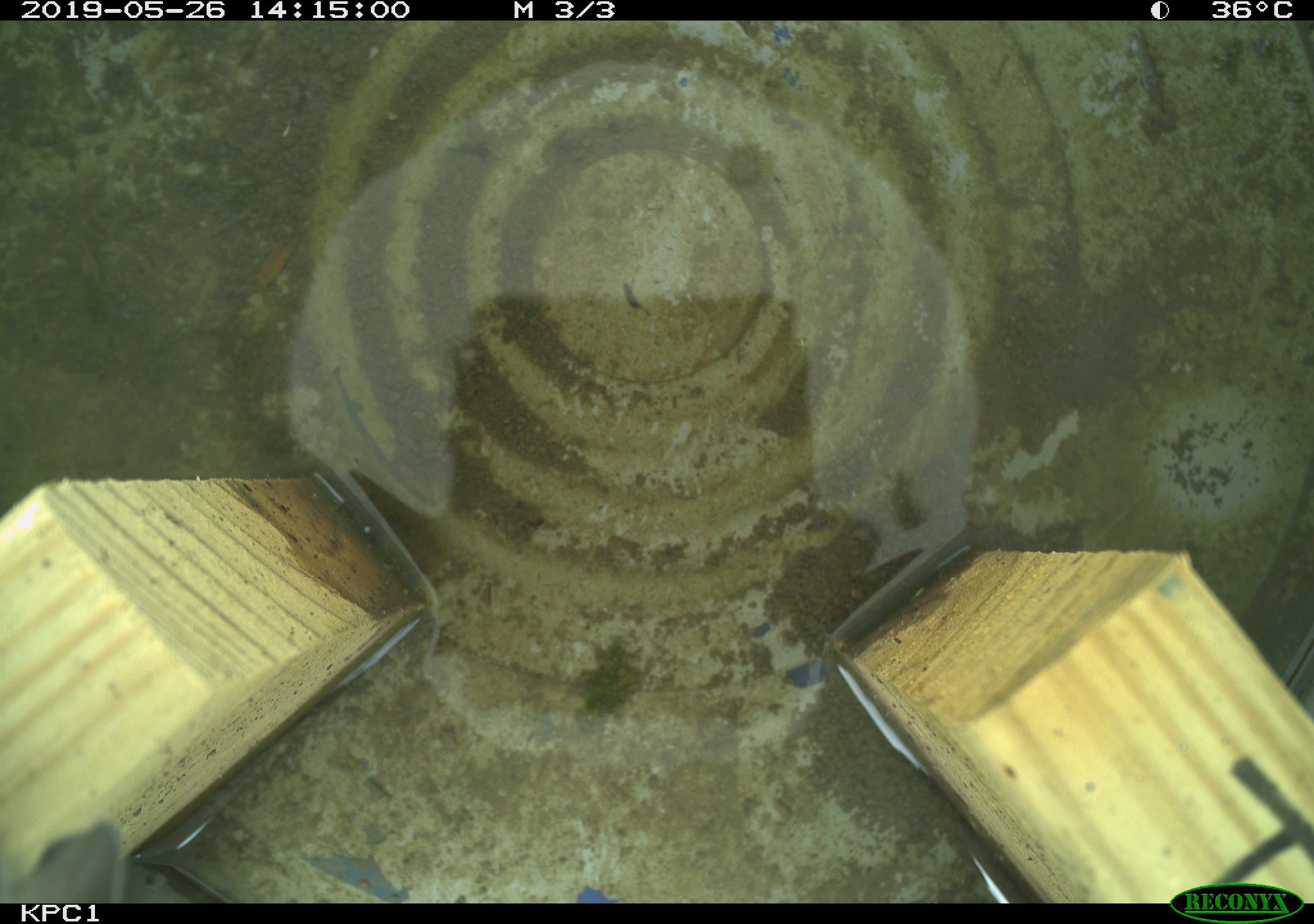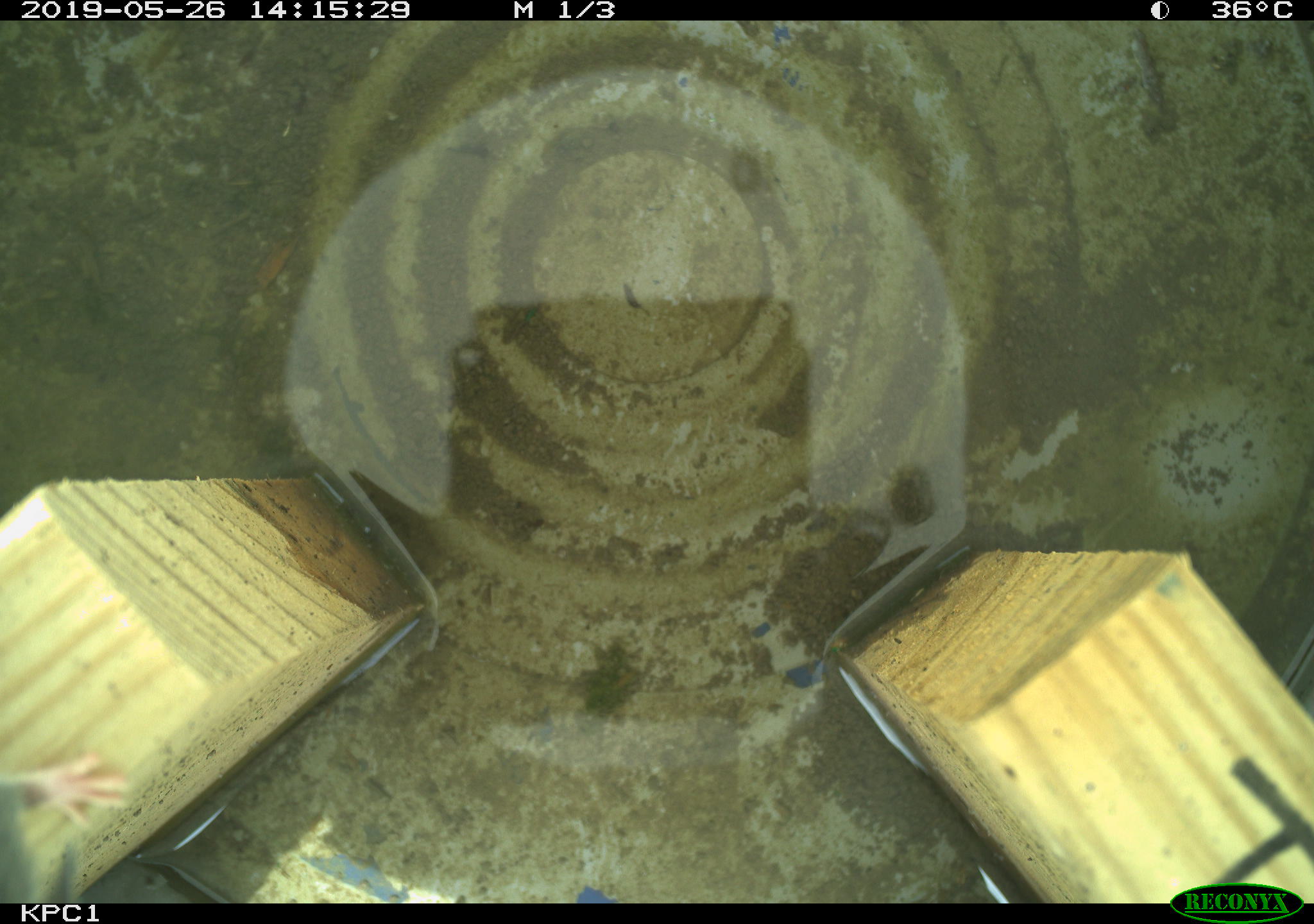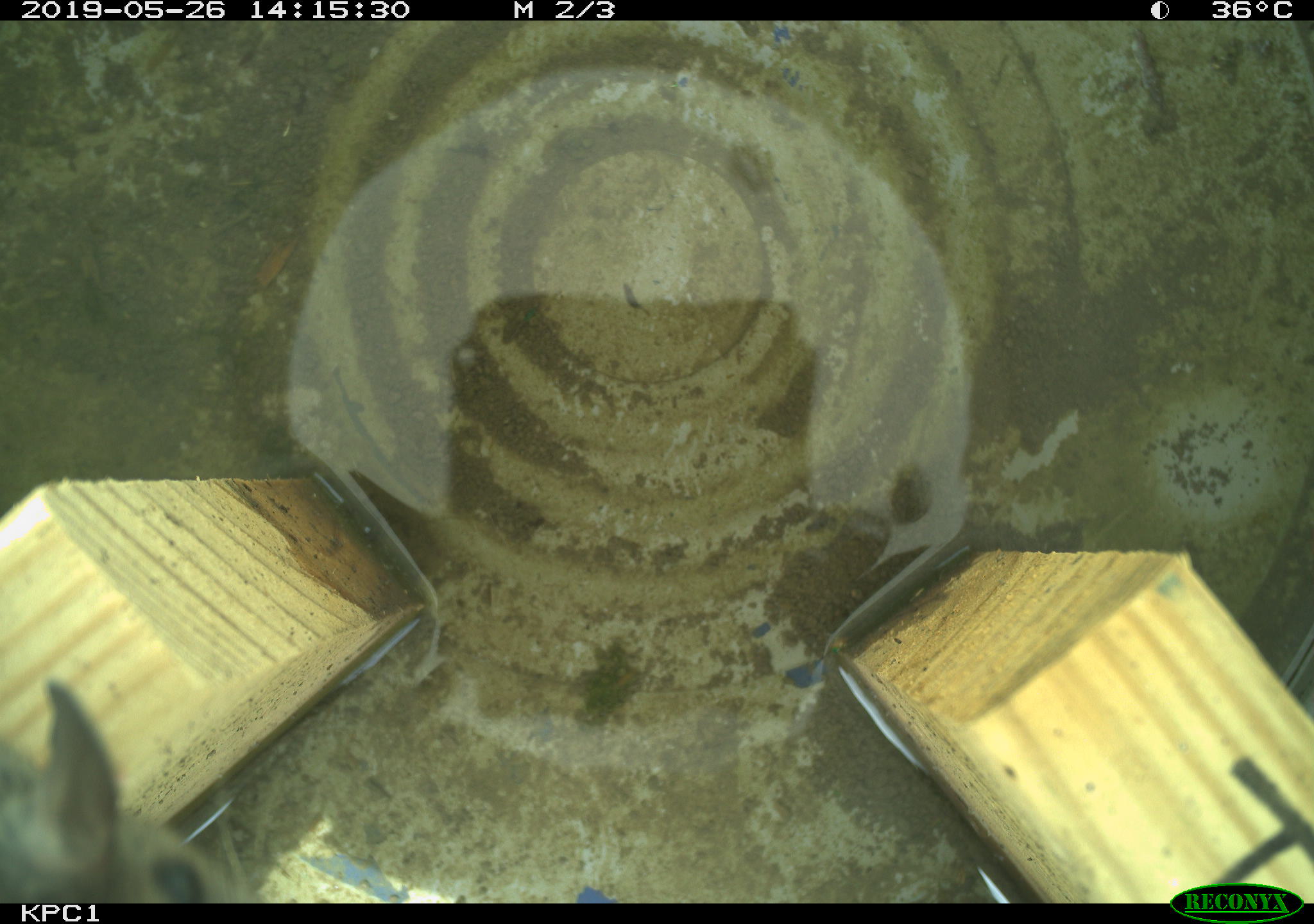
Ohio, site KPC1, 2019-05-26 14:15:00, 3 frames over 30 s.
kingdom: Animalia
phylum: Chordata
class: Mammalia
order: Rodentia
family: Cricetidae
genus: Peromyscus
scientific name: Peromyscus leucopus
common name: white-footed mouse